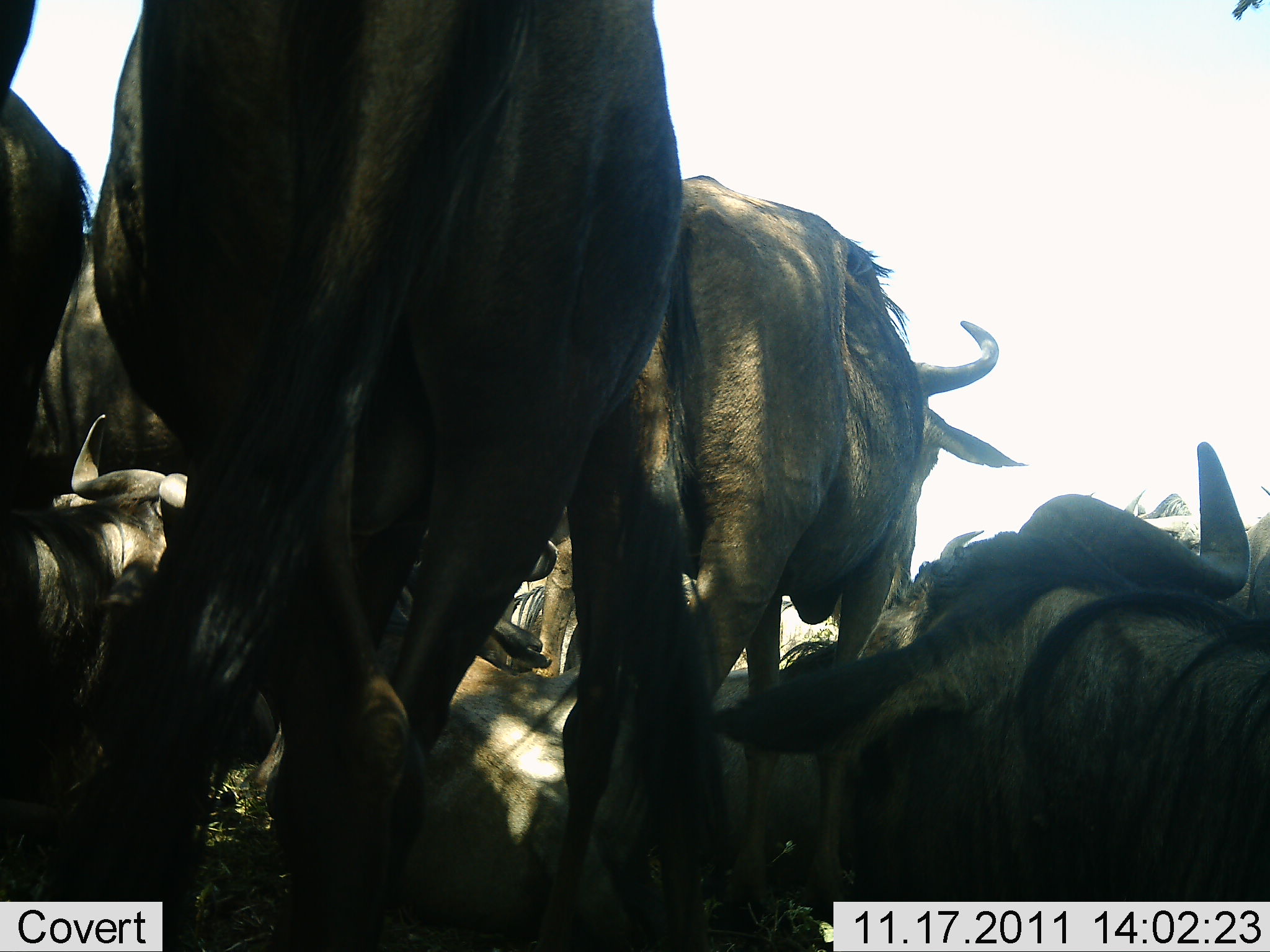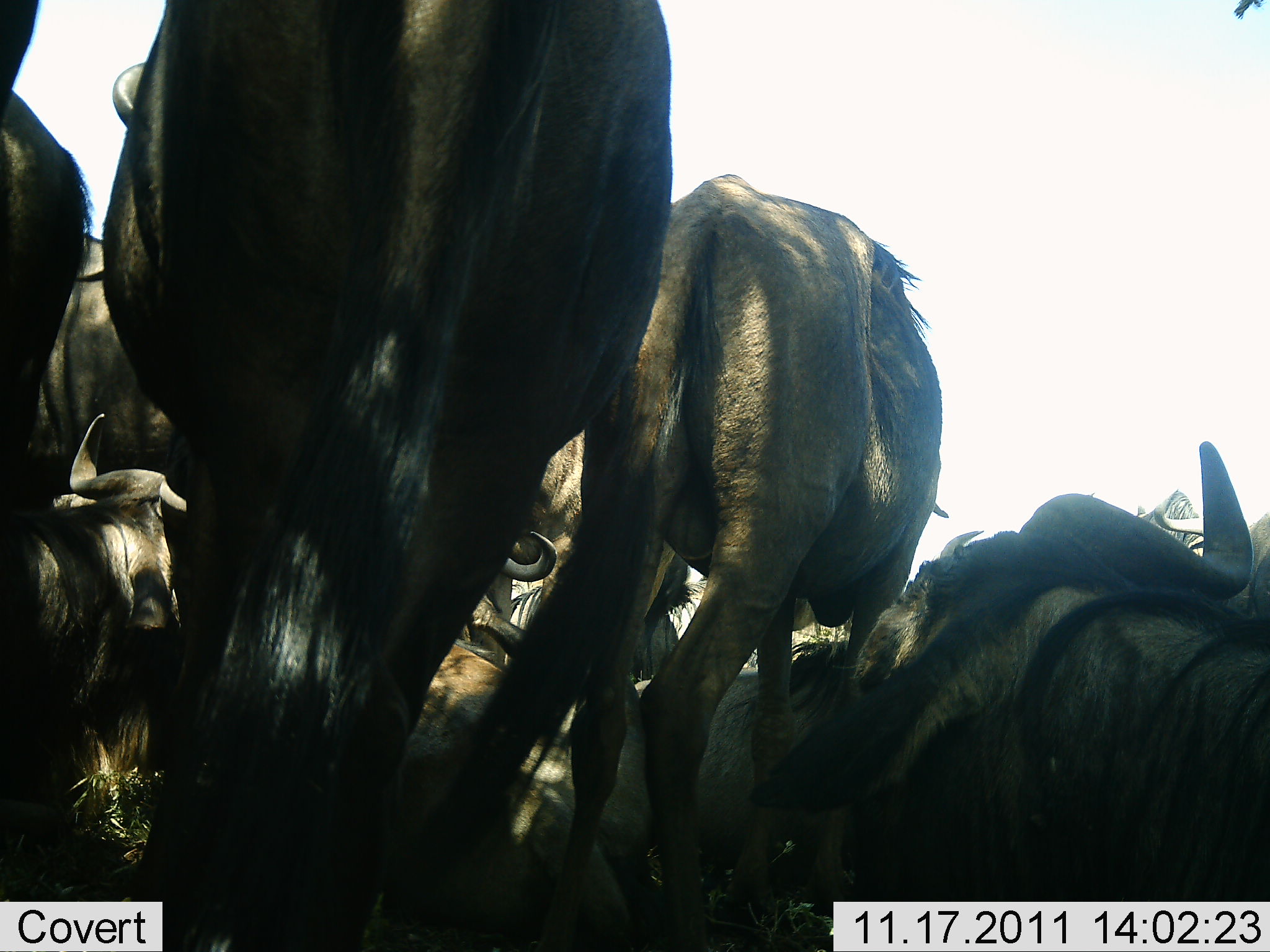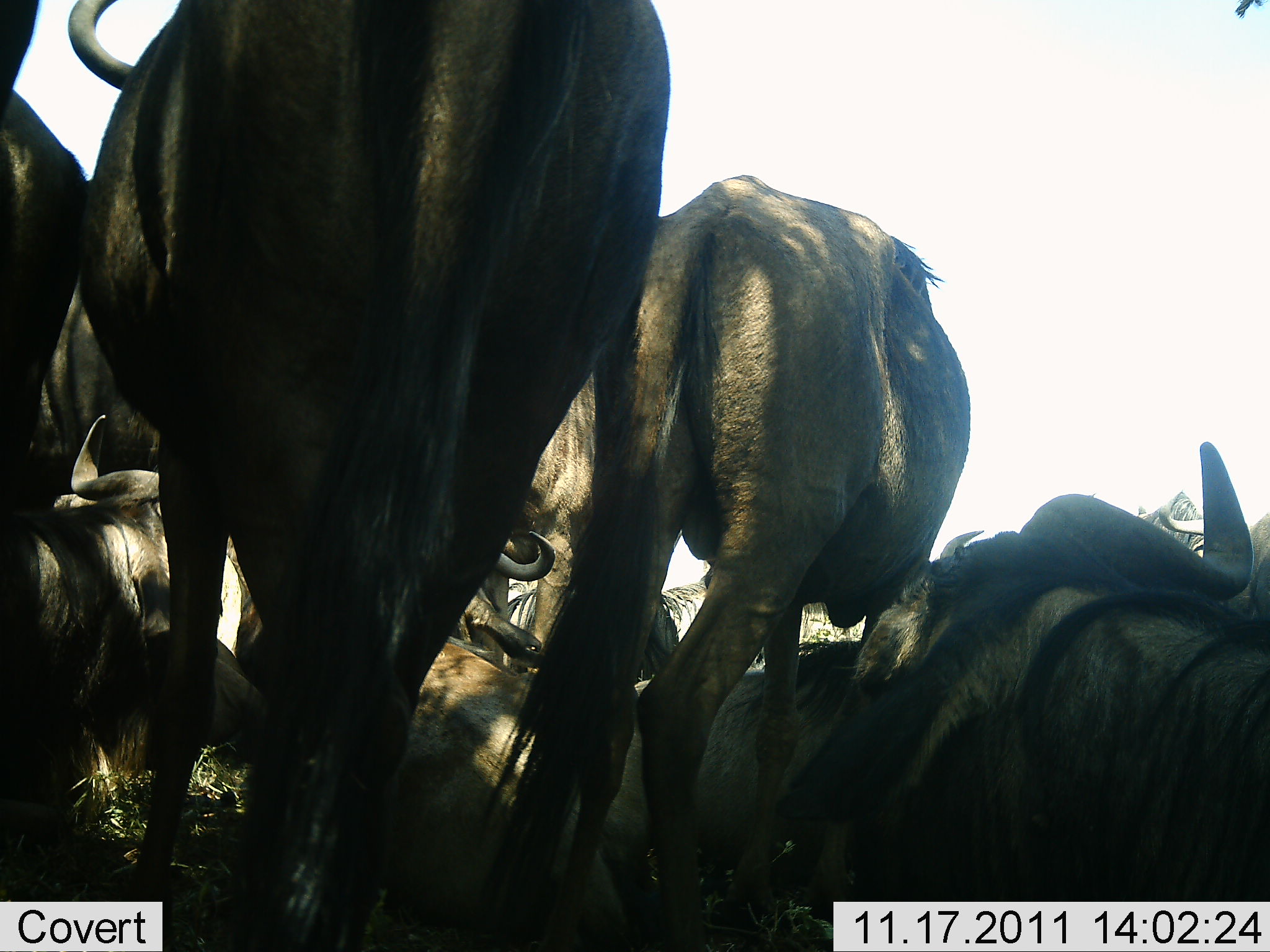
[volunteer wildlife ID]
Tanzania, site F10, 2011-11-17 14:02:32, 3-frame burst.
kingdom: Animalia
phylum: Chordata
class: Mammalia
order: Artiodactyla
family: Bovidae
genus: Connochaetes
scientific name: Connochaetes taurinus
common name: blue wildebeest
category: wildebeest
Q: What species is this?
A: Wildebeest (blue wildebeest) (Connochaetes taurinus).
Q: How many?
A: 9.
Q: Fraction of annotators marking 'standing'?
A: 83%.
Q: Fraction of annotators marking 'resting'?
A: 92%.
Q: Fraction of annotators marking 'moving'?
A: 8%.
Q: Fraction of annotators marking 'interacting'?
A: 8%.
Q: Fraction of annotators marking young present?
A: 0%.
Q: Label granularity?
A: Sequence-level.